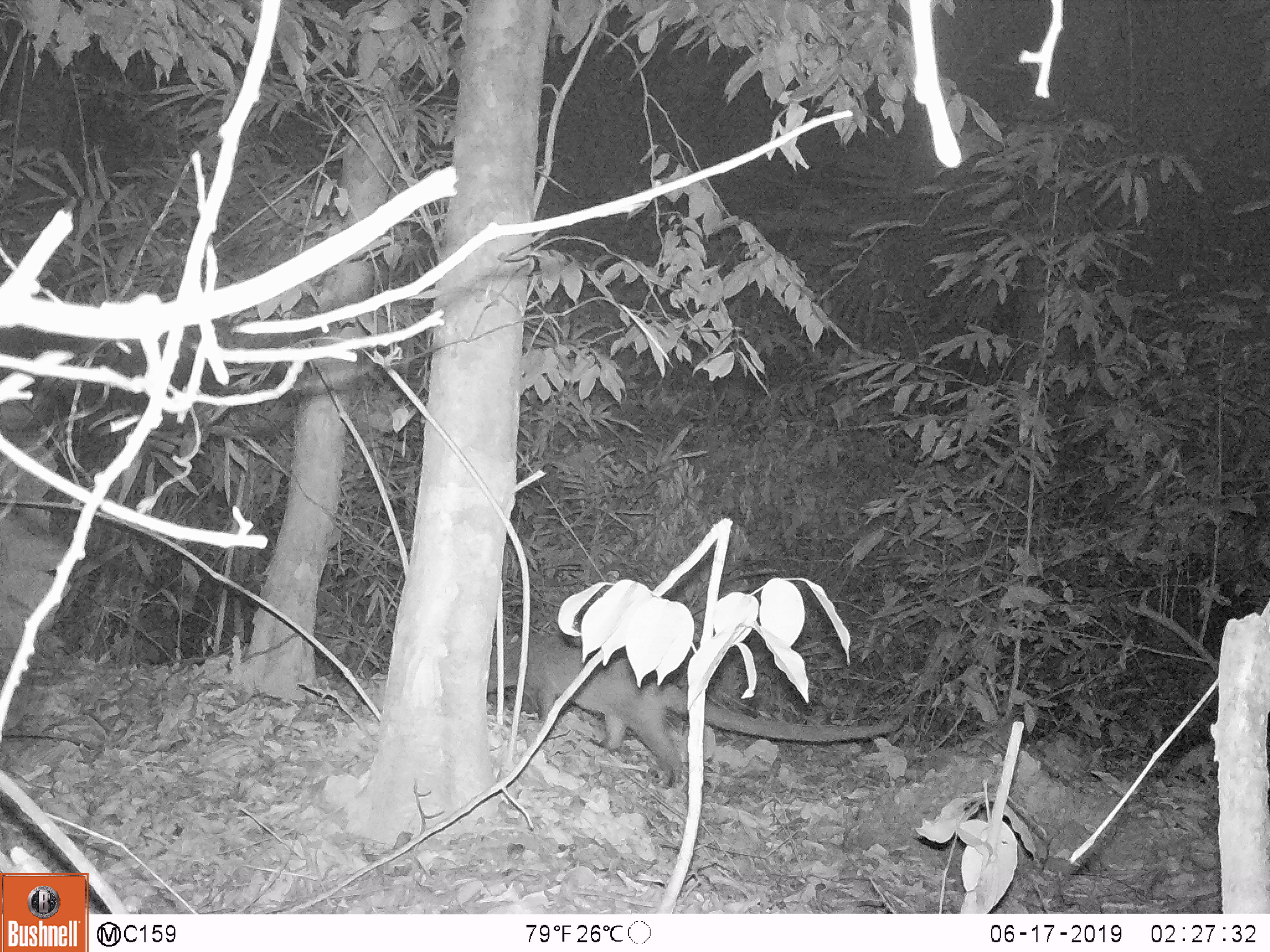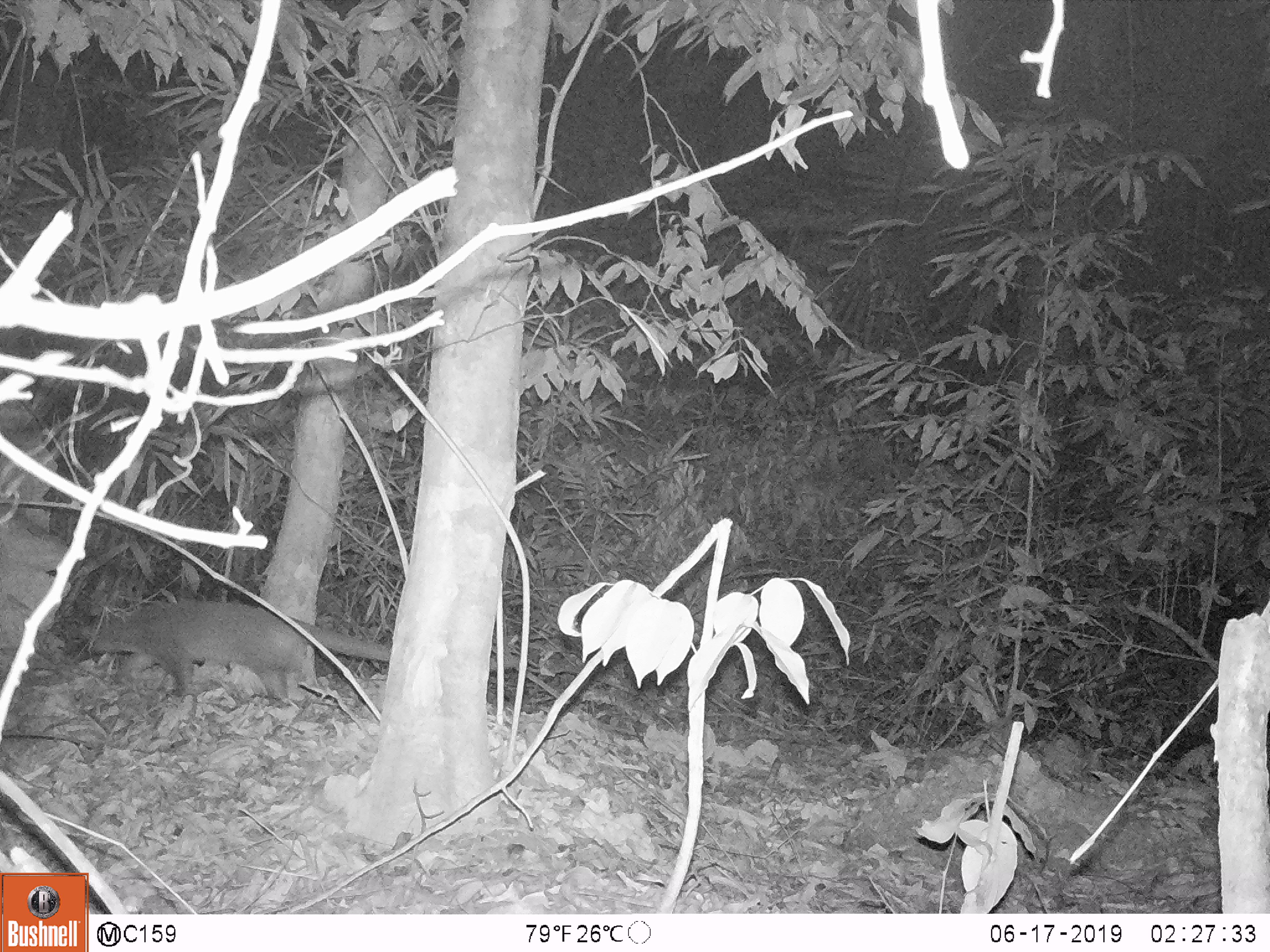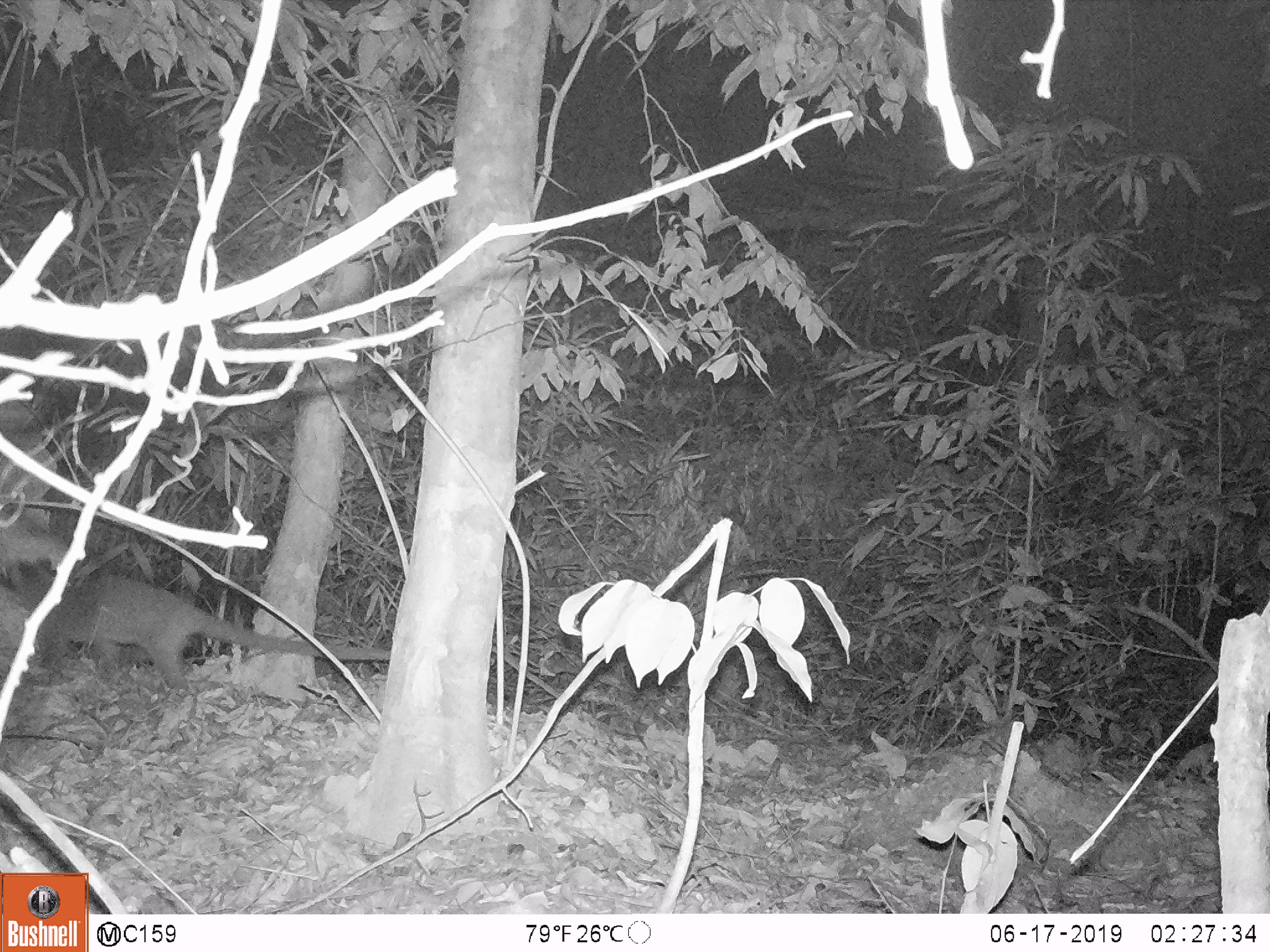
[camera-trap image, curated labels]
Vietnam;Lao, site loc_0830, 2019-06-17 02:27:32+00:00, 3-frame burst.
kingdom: Animalia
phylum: Chordata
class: Mammalia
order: Carnivora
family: Viverridae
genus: Paguma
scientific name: Paguma larvata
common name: masked palm civet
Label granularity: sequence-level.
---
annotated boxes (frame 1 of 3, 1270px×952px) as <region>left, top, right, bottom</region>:
masked palm civet: <region>487, 633, 908, 789</region>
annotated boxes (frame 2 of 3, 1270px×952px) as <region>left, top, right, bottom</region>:
masked palm civet: <region>53, 596, 521, 703</region>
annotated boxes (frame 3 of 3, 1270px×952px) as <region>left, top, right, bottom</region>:
masked palm civet: <region>3, 556, 388, 682</region>